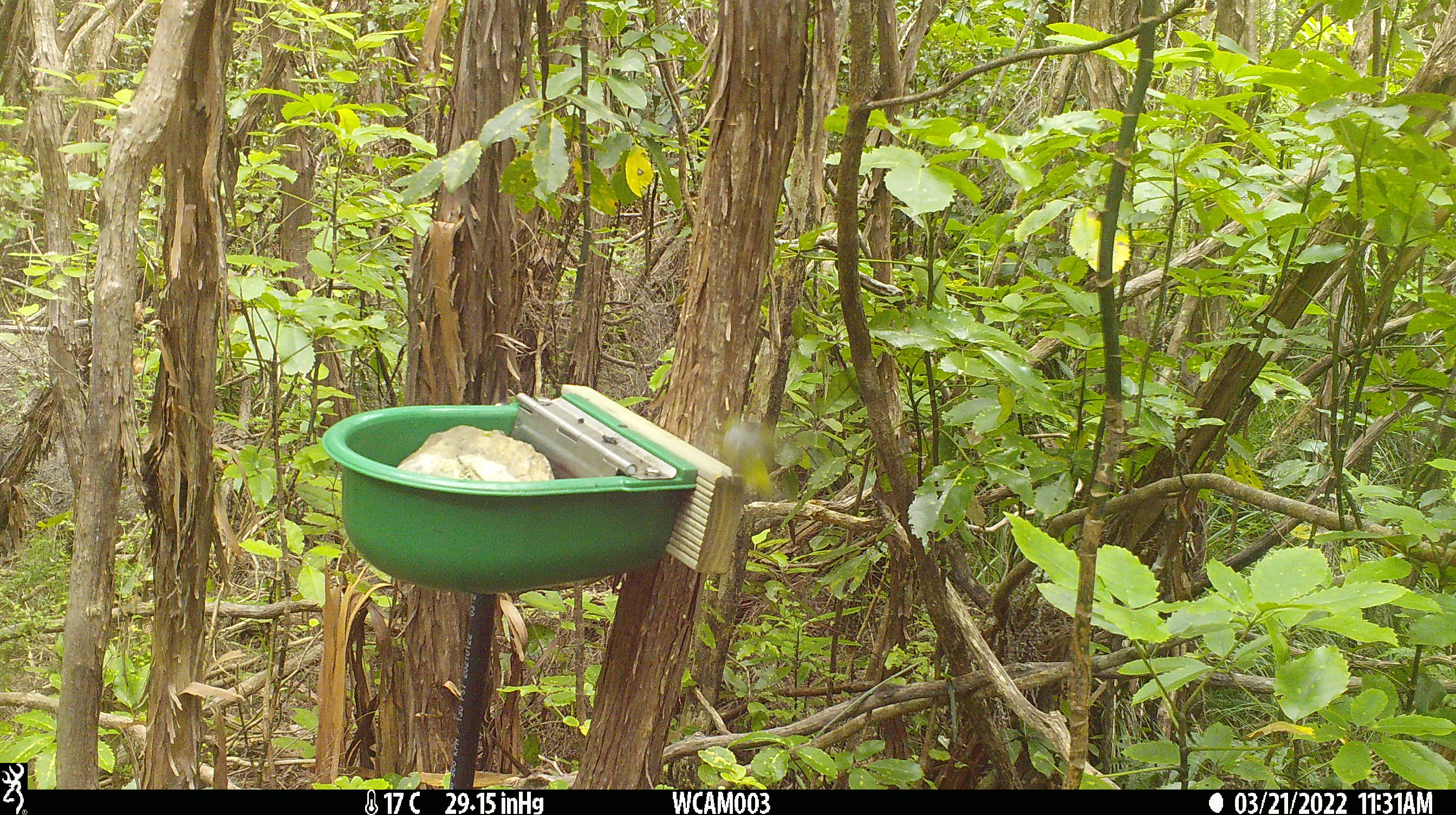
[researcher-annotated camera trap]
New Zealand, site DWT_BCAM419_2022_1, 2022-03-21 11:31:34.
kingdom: Animalia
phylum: Chordata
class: Aves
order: Passeriformes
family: Zosteropidae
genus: Zosterops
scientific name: Zosterops lateralis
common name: silvereye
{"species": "silvereye (Zosterops lateralis)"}